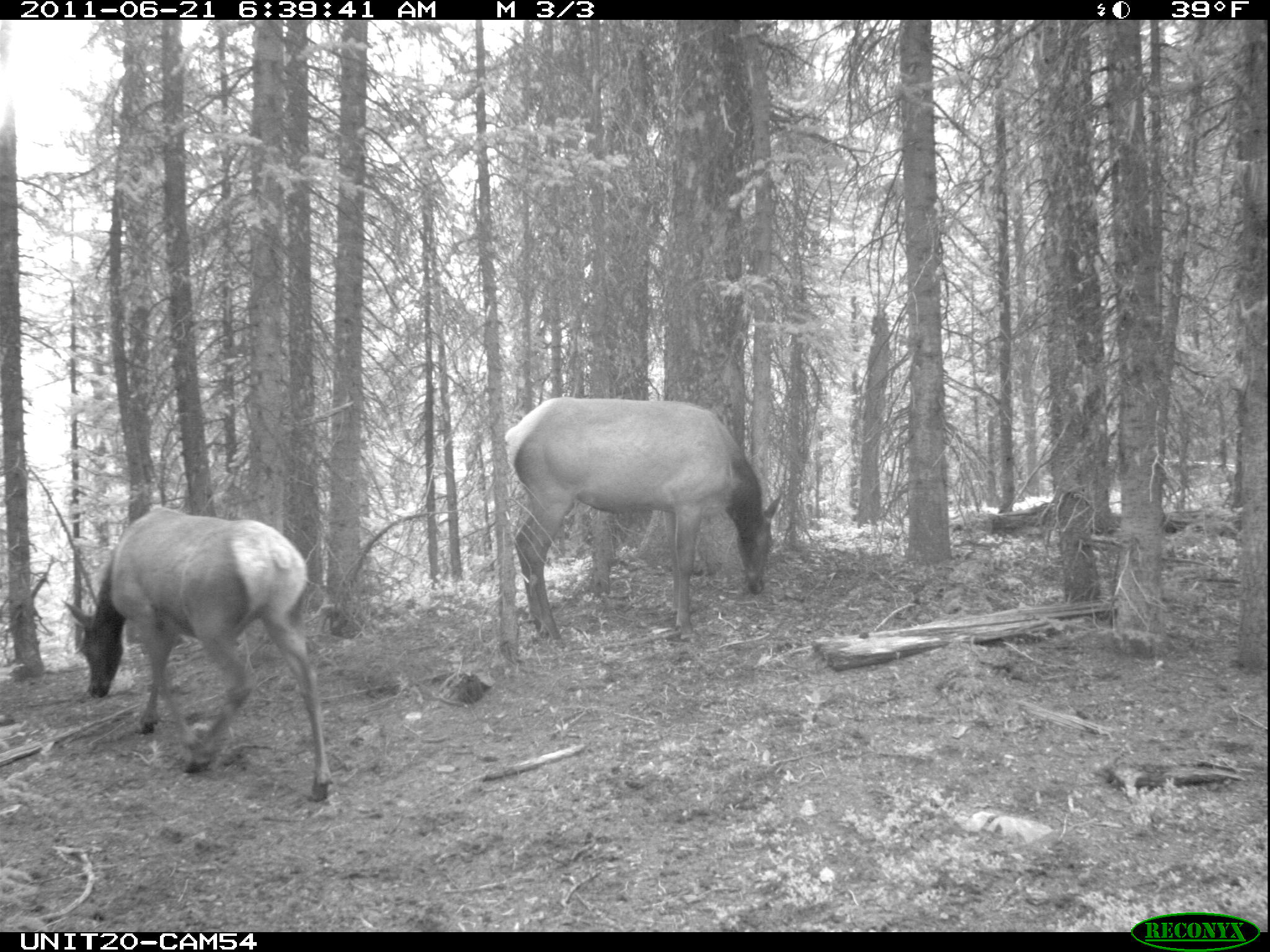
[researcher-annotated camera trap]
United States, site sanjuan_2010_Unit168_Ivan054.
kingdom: Animalia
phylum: Chordata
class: Mammalia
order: Artiodactyla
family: Cervidae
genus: Cervus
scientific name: Cervus elaphus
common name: red deer